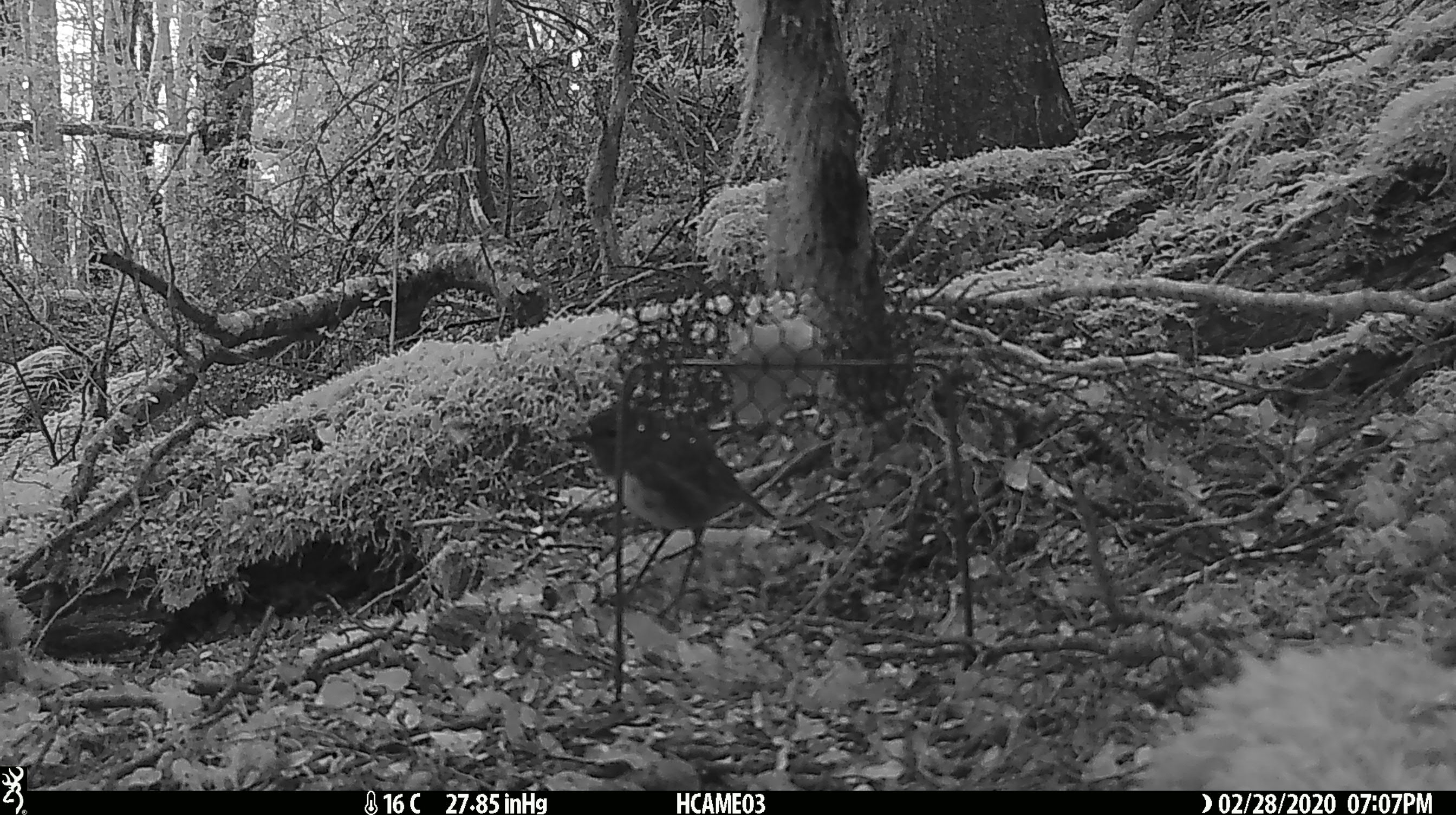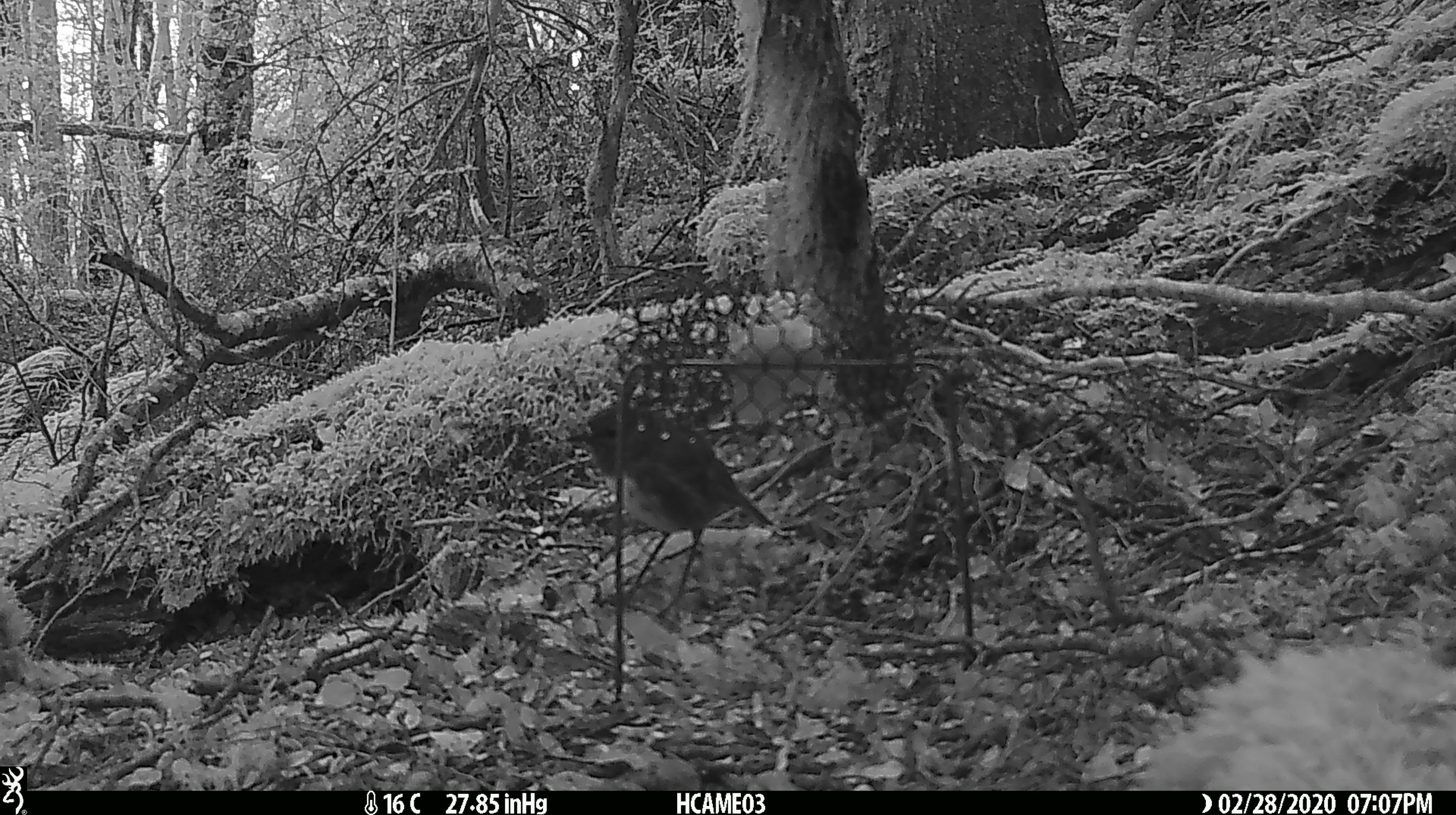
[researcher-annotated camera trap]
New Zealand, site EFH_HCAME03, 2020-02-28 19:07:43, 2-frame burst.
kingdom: Animalia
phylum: Chordata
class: Aves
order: Passeriformes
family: Petroicidae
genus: Petroica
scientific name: Petroica australis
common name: new zealand robin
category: robin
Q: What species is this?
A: Robin (new zealand robin) (Petroica australis).